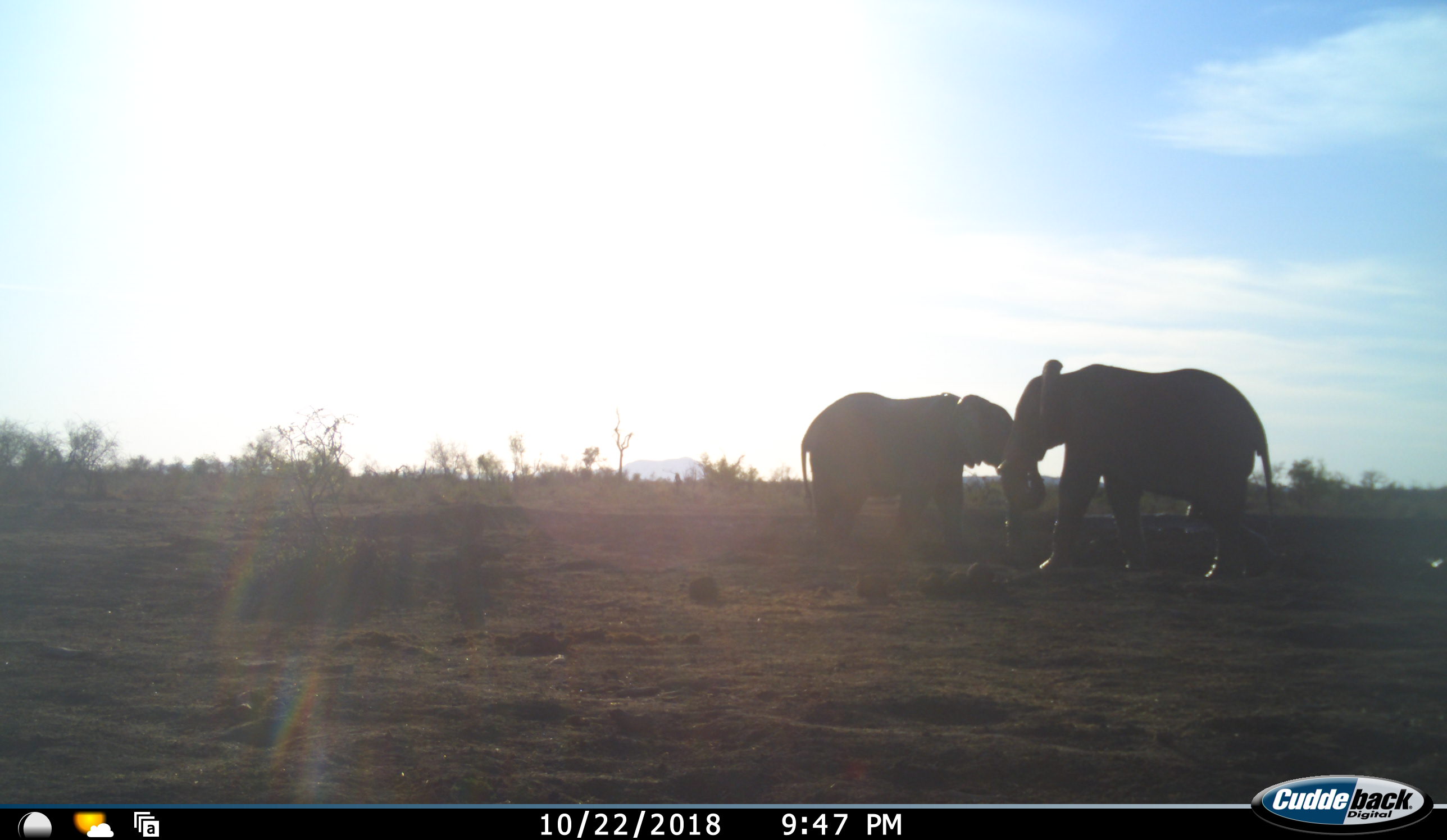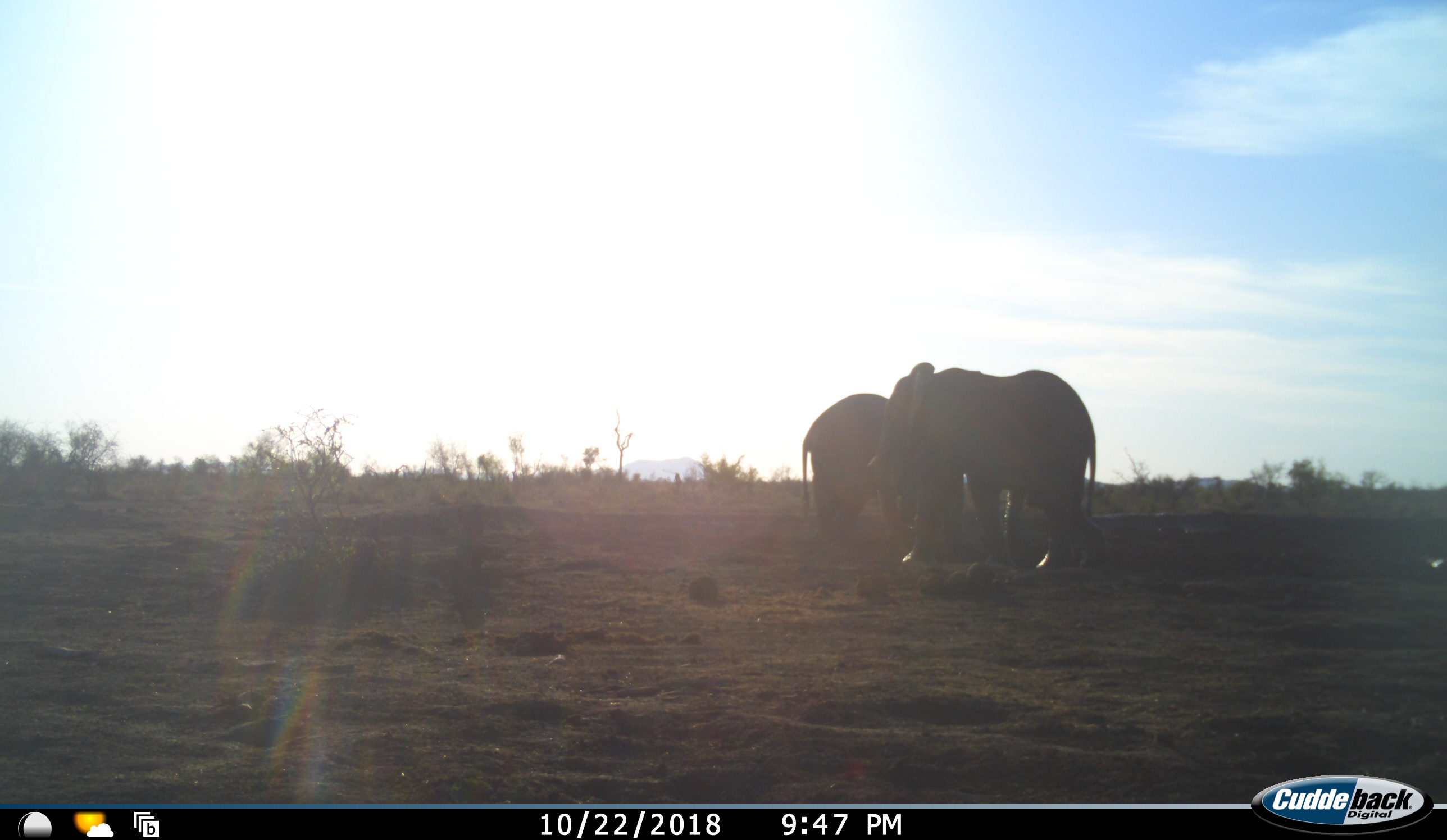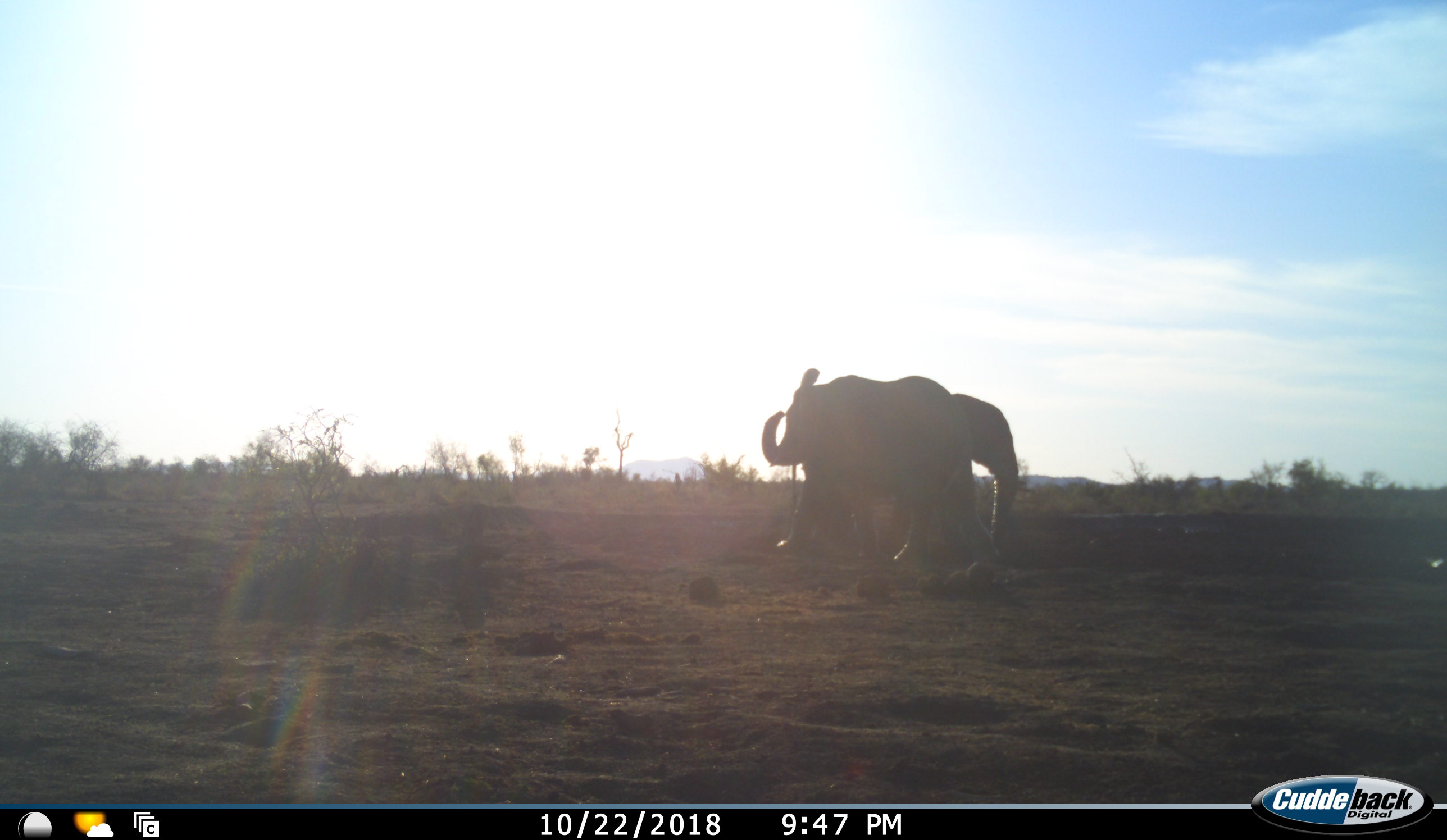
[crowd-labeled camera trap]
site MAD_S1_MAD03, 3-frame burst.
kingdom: Animalia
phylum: Chordata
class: Mammalia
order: Proboscidea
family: Elephantidae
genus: Loxodonta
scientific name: Loxodonta africana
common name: african bush elephant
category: elephant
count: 2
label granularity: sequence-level